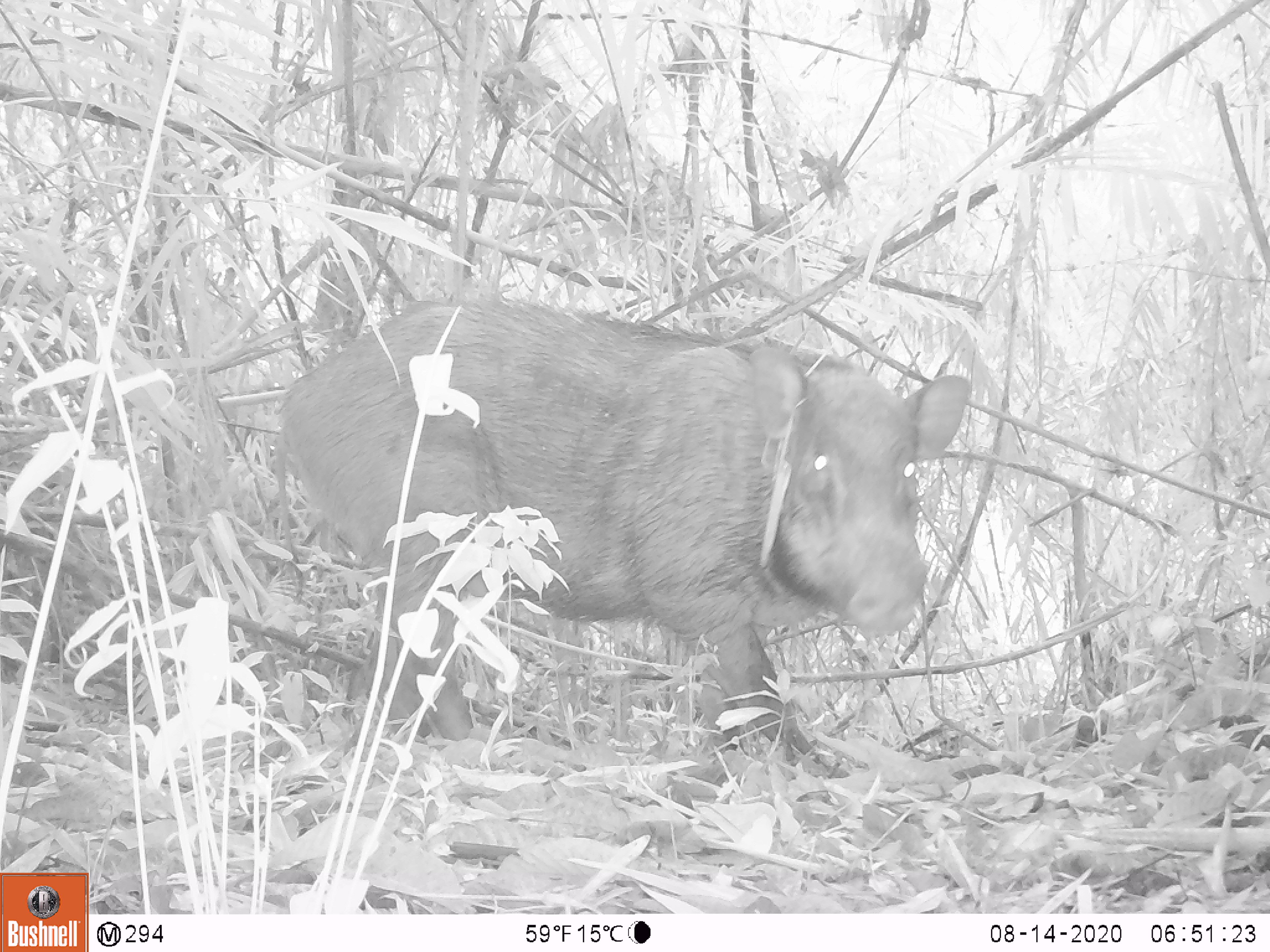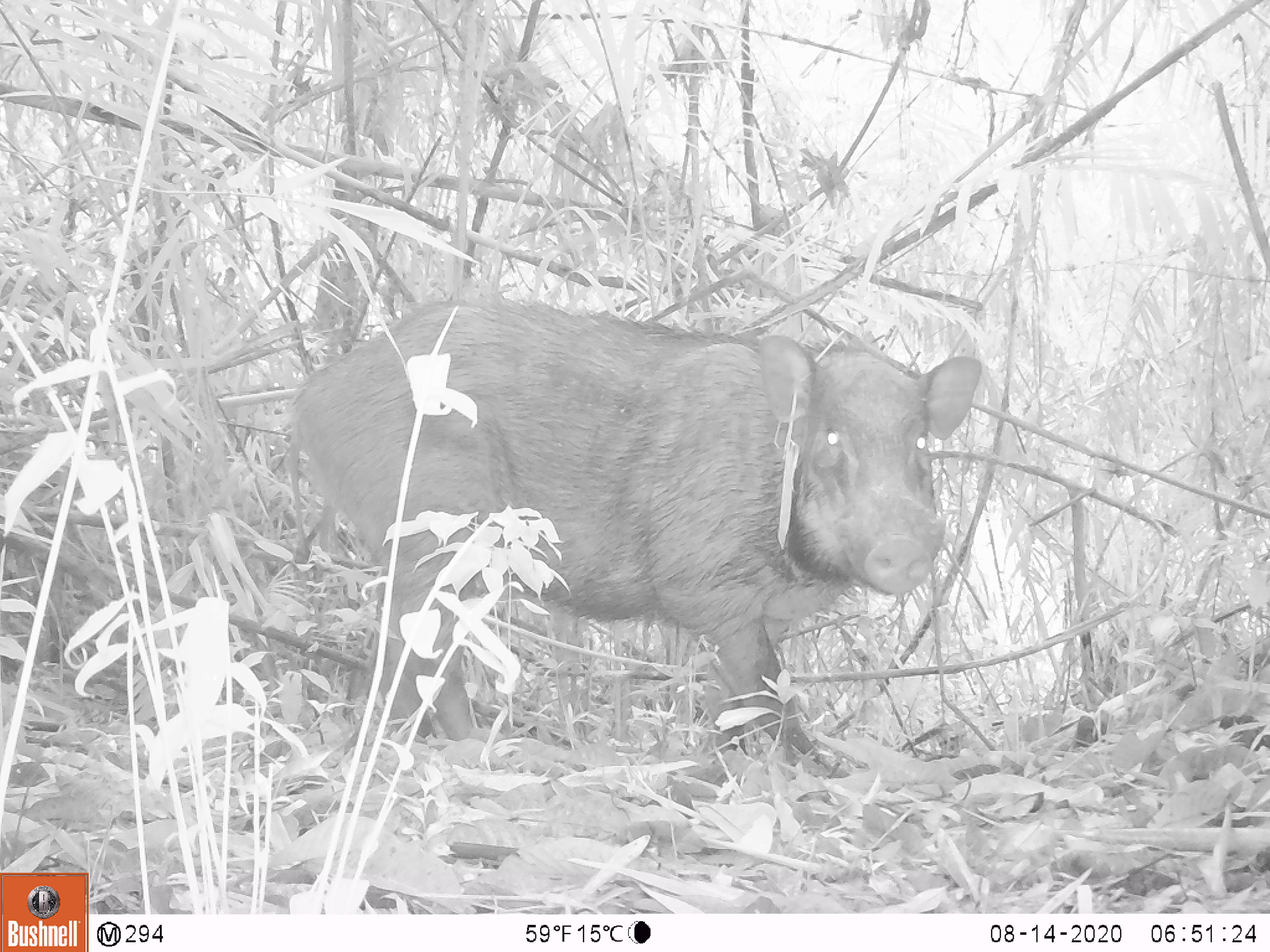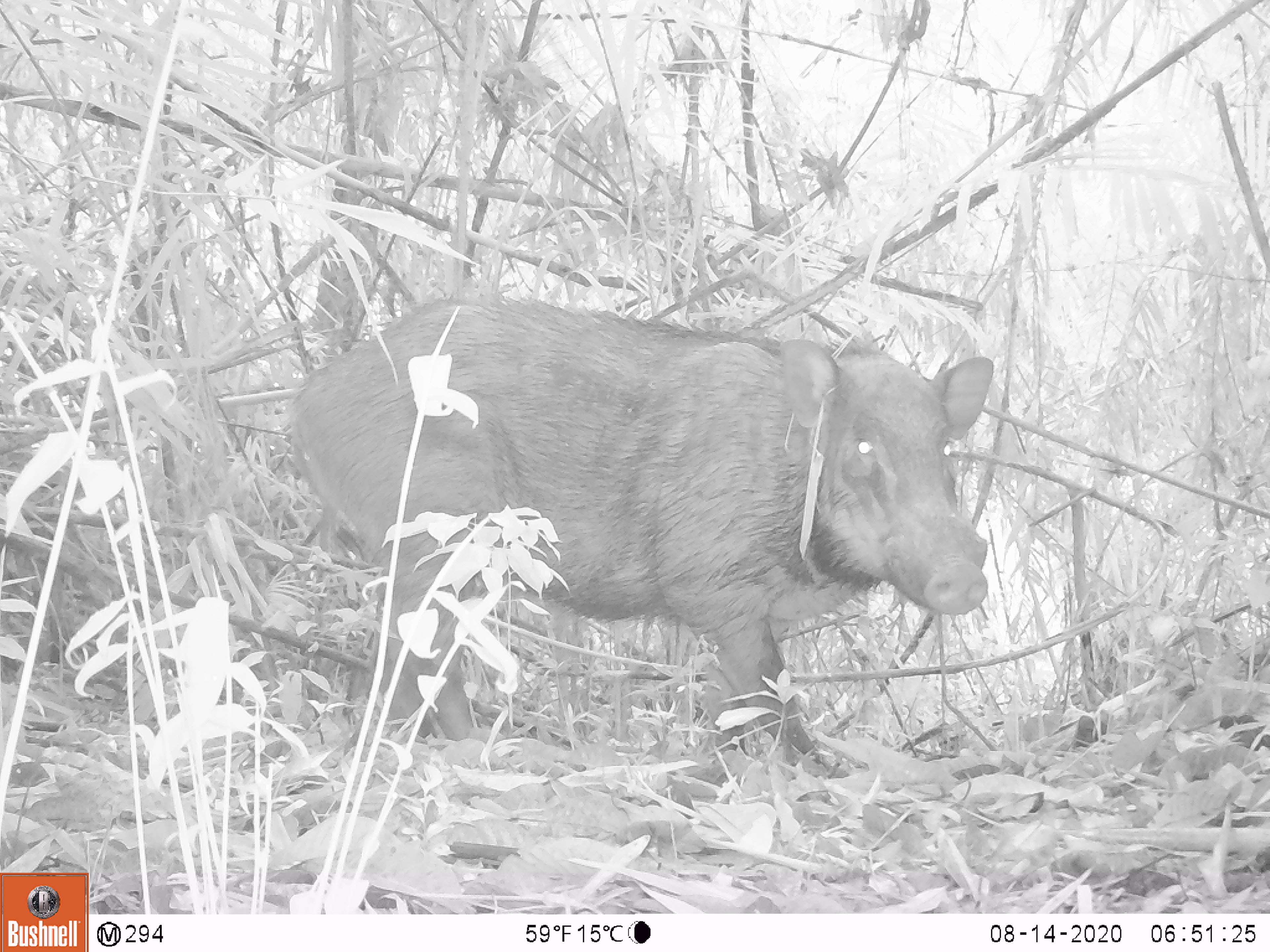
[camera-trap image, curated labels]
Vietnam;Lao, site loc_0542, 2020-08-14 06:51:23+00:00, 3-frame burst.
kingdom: Animalia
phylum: Chordata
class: Mammalia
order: Artiodactyla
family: Suidae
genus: Sus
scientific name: Sus scrofa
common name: eurasian wild pig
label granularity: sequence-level